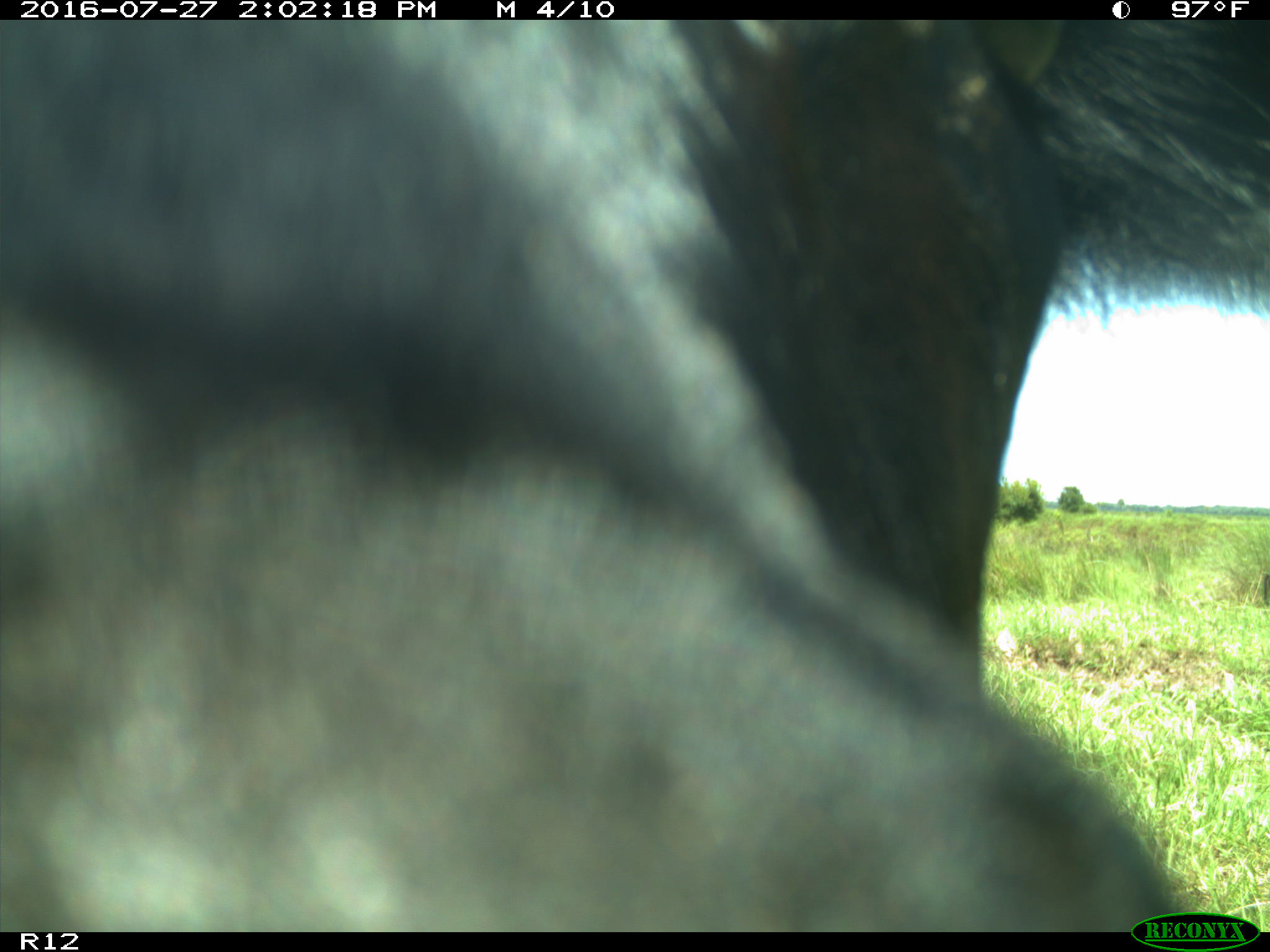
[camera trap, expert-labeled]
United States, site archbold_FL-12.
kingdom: Animalia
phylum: Chordata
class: Mammalia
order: Artiodactyla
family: Bovidae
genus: Bos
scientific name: Bos taurus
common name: domestic cow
Bos taurus (domestic cow).